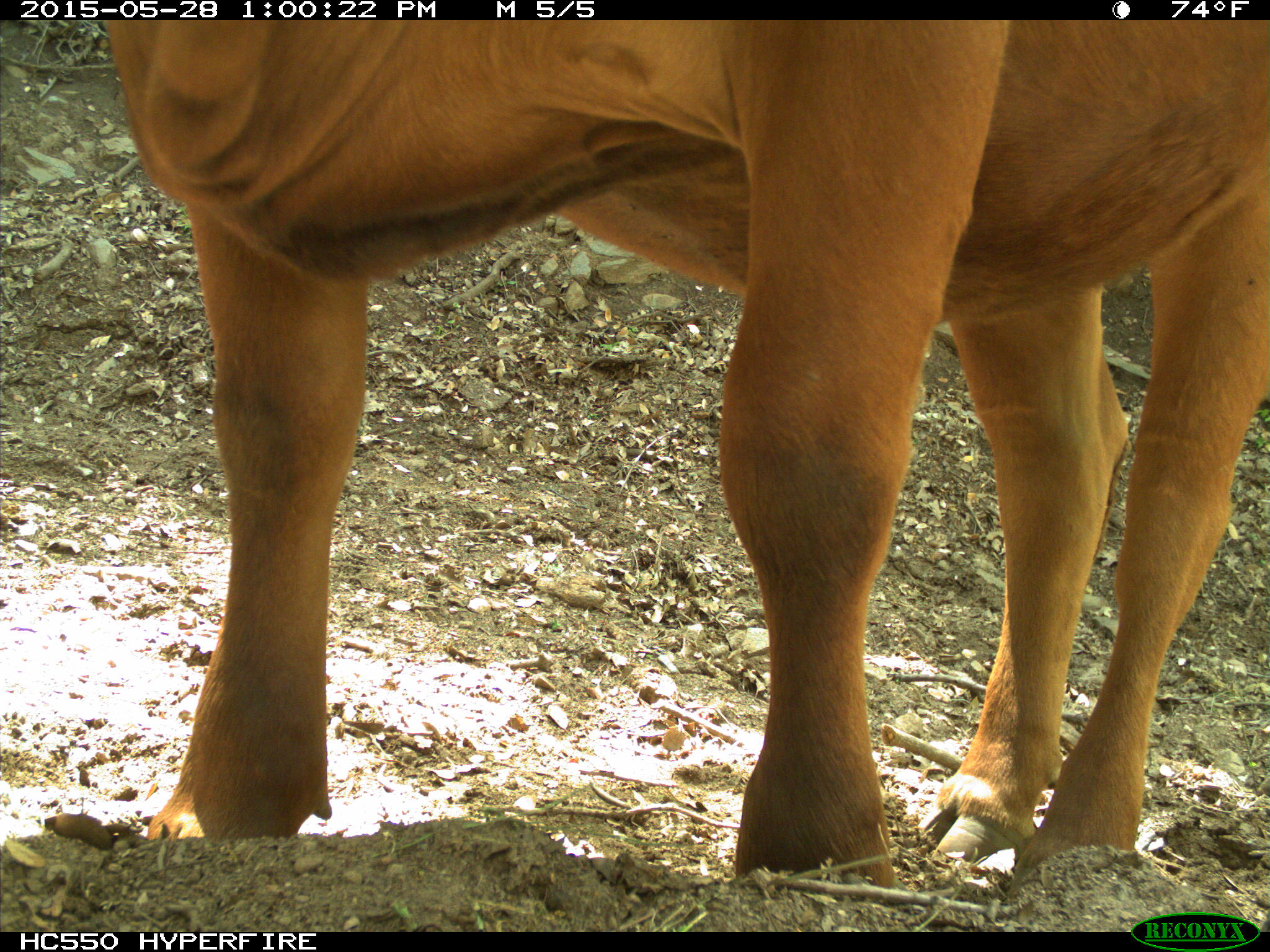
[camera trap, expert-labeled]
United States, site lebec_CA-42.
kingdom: Animalia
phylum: Chordata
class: Mammalia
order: Artiodactyla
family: Bovidae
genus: Bos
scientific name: Bos taurus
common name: domestic cow